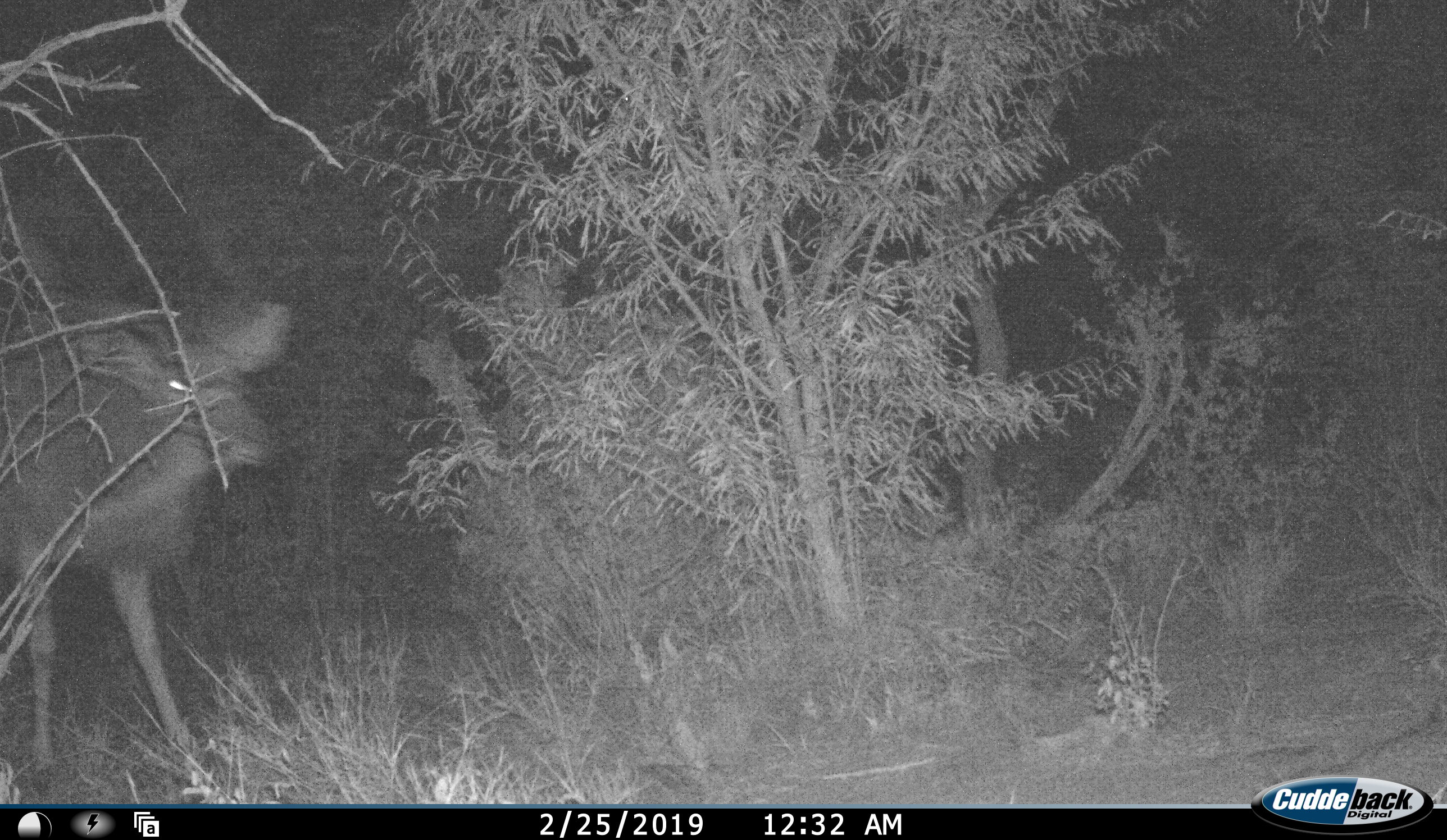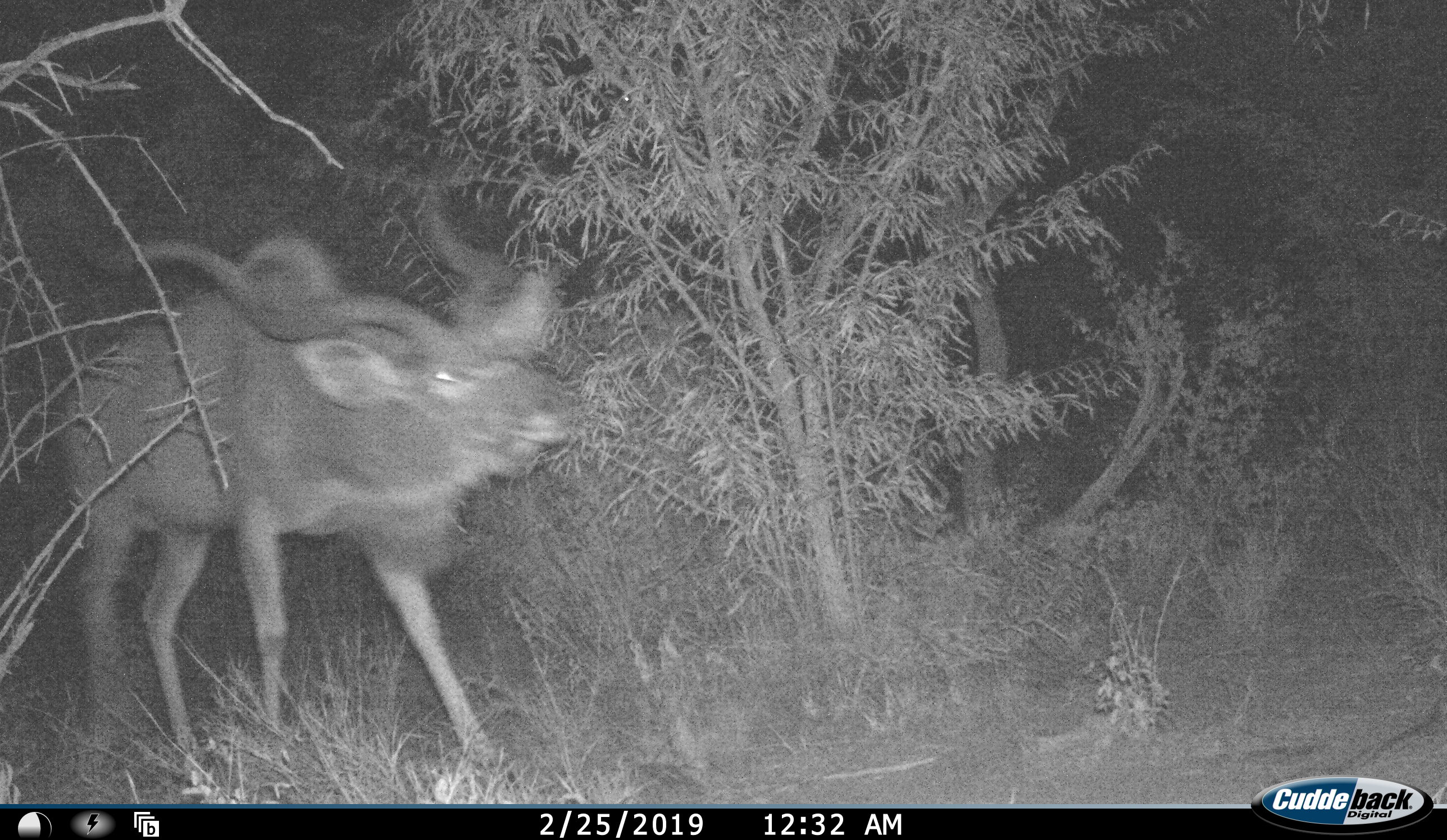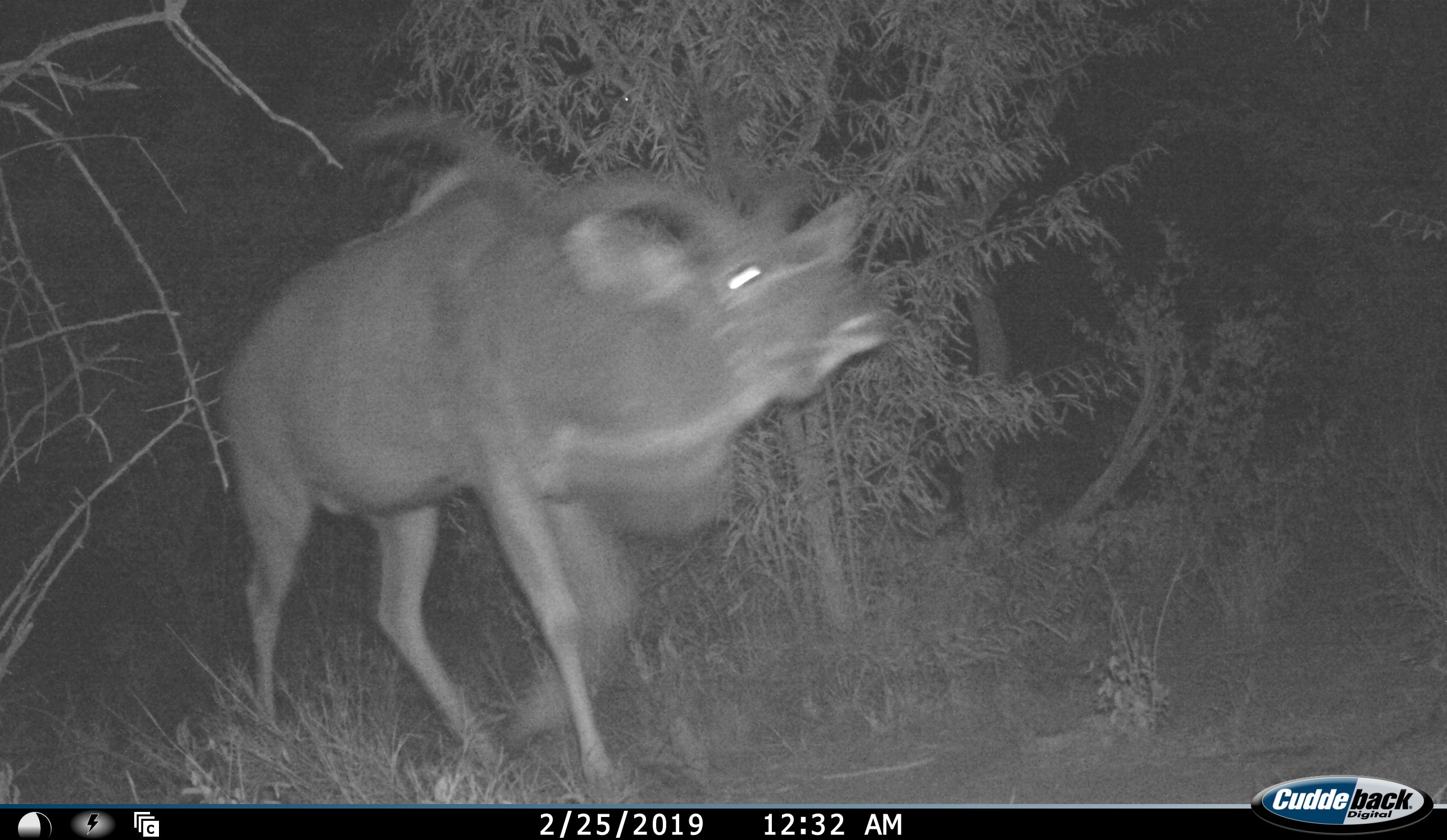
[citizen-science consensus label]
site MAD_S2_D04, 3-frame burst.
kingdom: Animalia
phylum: Chordata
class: Mammalia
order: Artiodactyla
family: Bovidae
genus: Tragelaphus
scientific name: Tragelaphus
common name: kudu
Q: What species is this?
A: Kudu (Tragelaphus).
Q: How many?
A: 1.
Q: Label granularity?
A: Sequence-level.